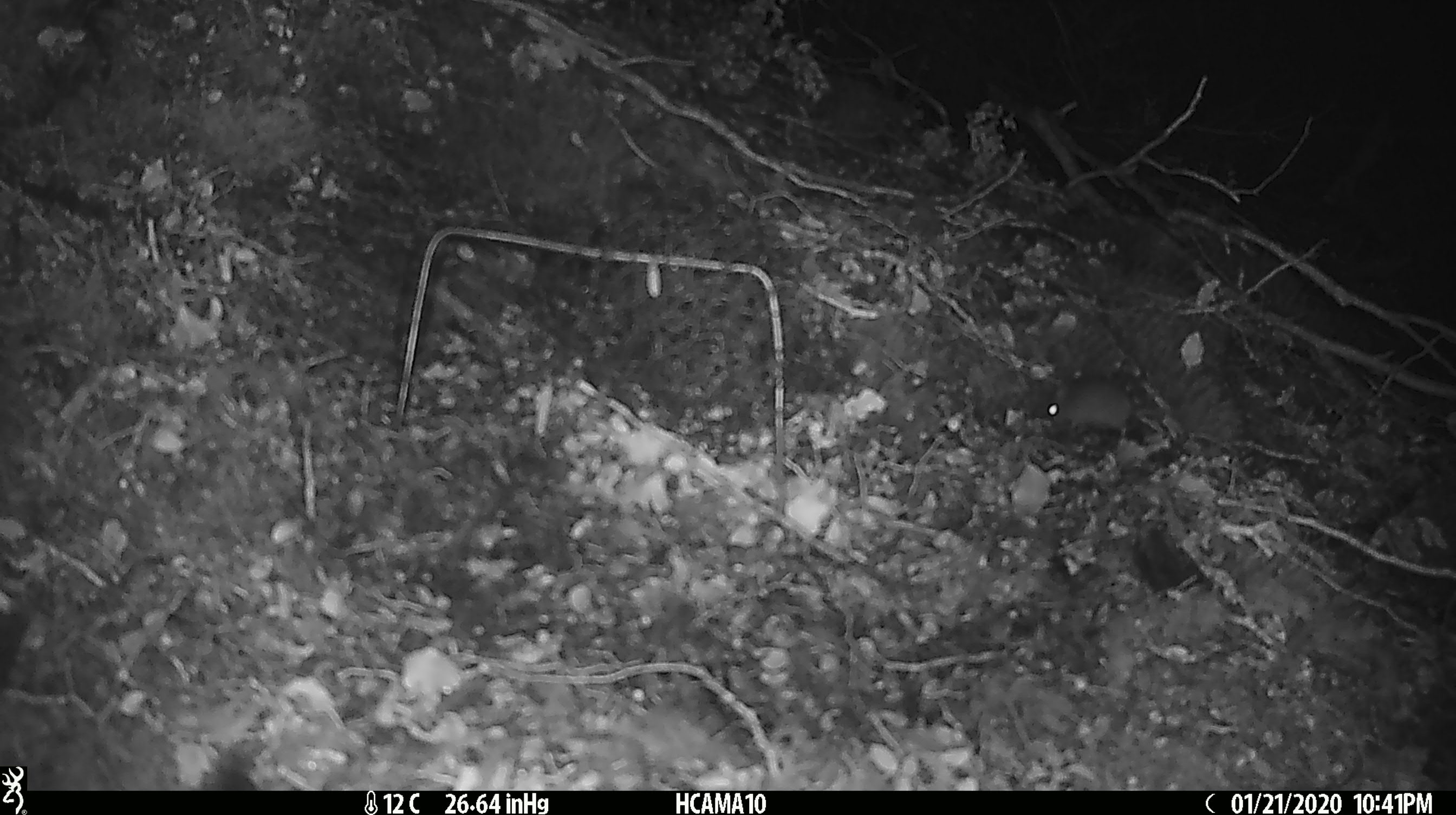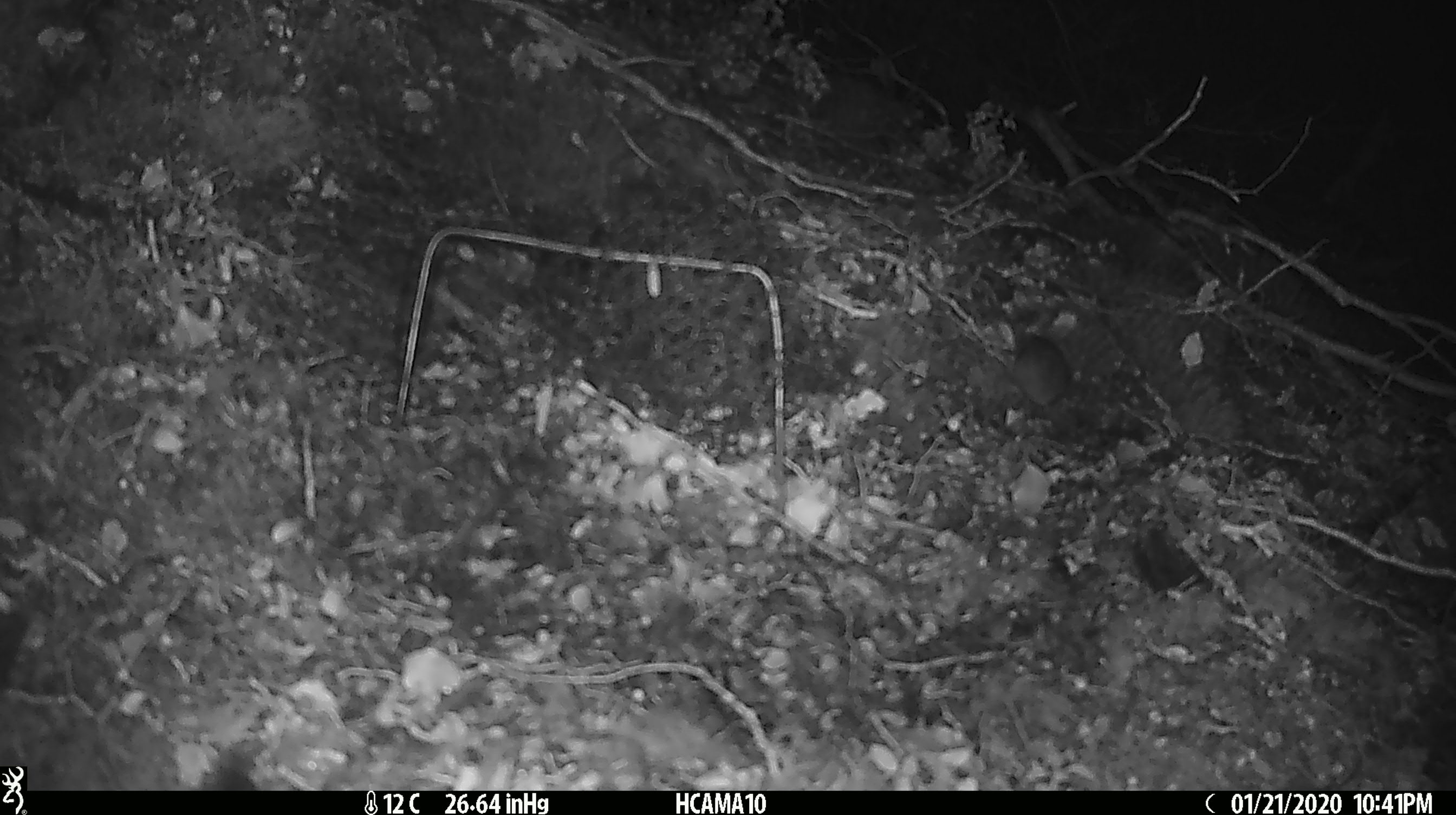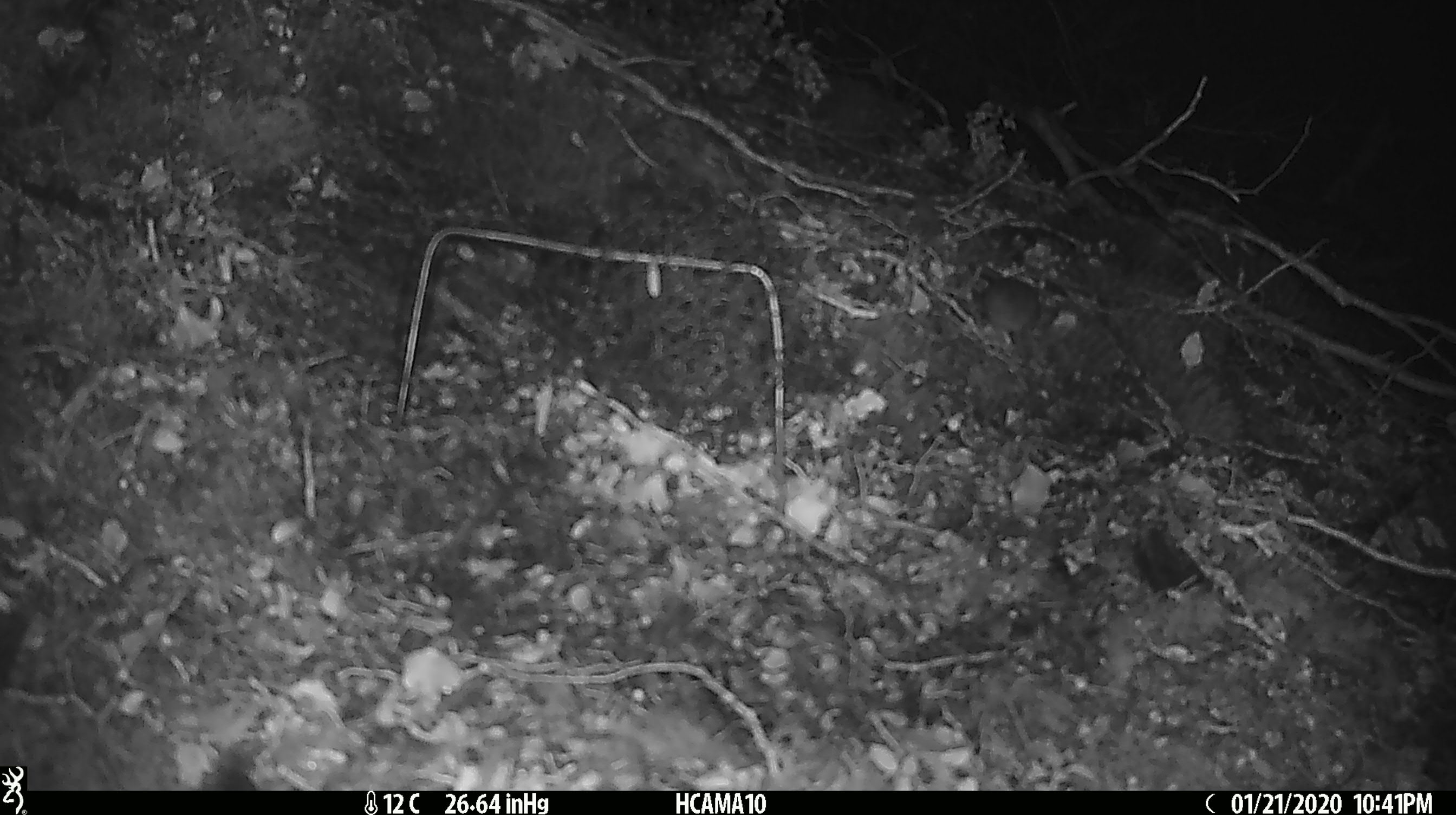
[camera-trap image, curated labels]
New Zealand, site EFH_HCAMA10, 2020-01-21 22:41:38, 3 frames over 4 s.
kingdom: Animalia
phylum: Chordata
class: Mammalia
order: Rodentia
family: Muridae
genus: Mus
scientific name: Mus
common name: mouse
Mouse (Mus).